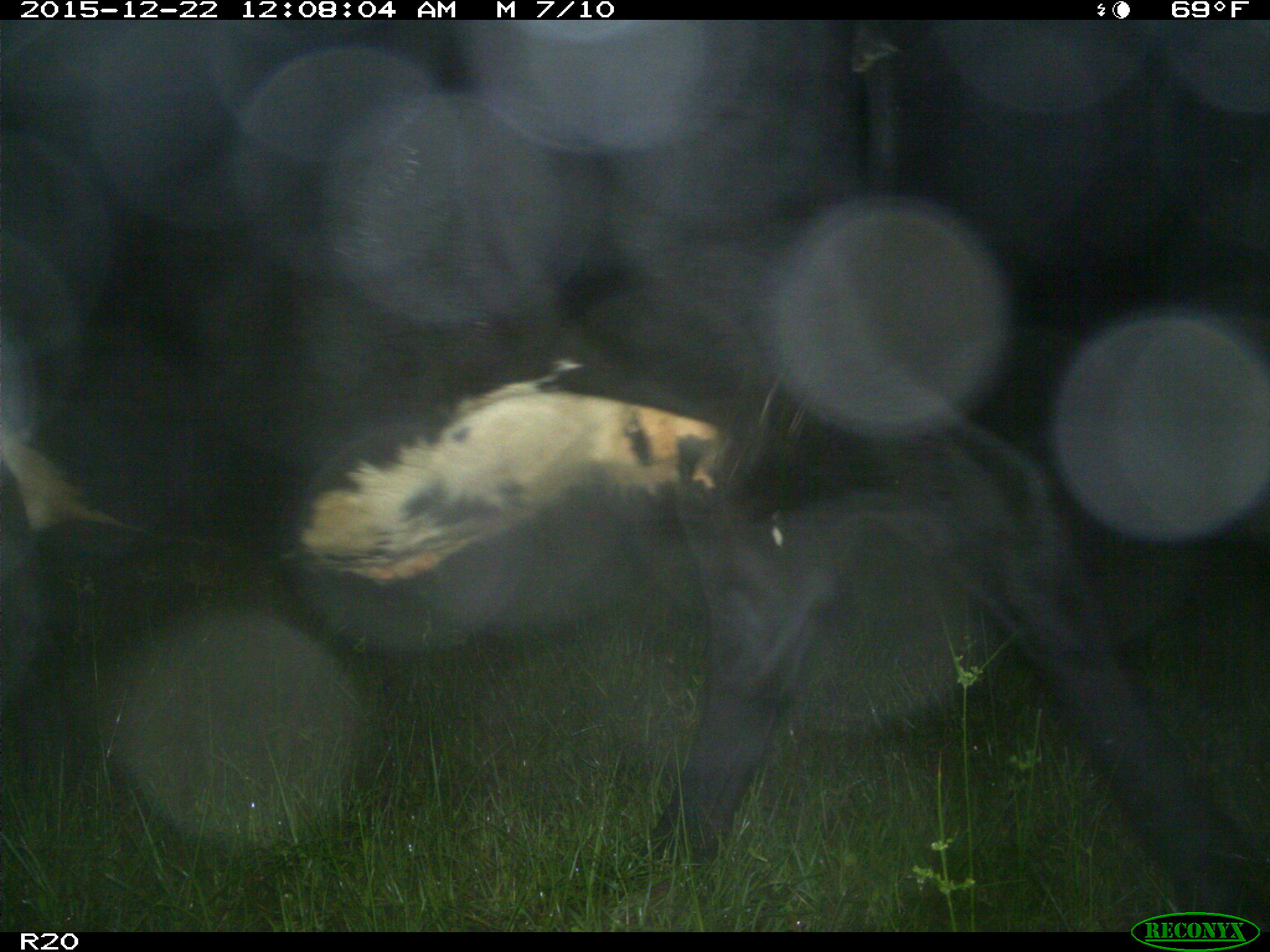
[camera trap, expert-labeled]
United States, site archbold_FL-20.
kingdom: Animalia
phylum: Chordata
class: Mammalia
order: Artiodactyla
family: Bovidae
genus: Bos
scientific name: Bos taurus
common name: domestic cow